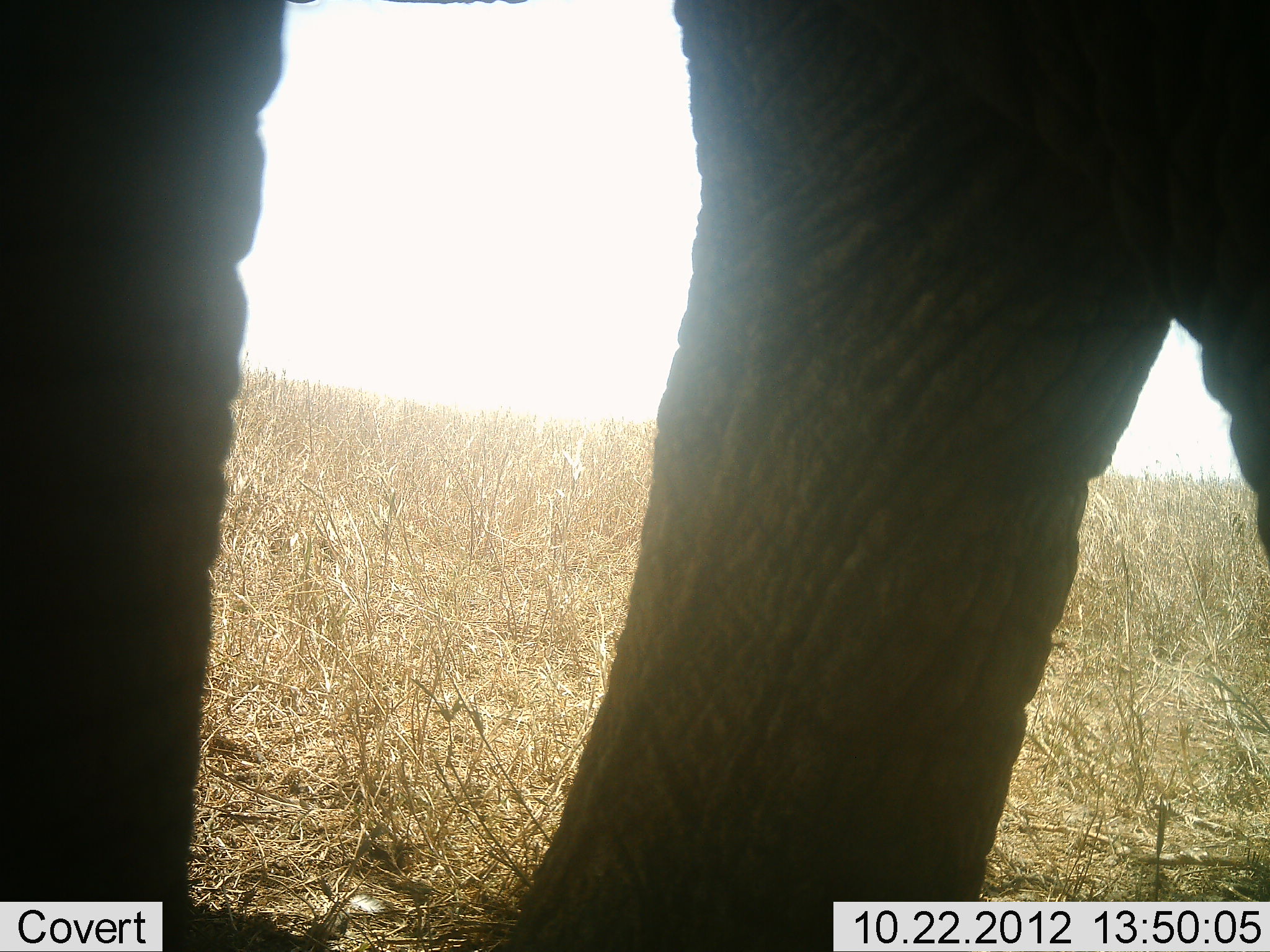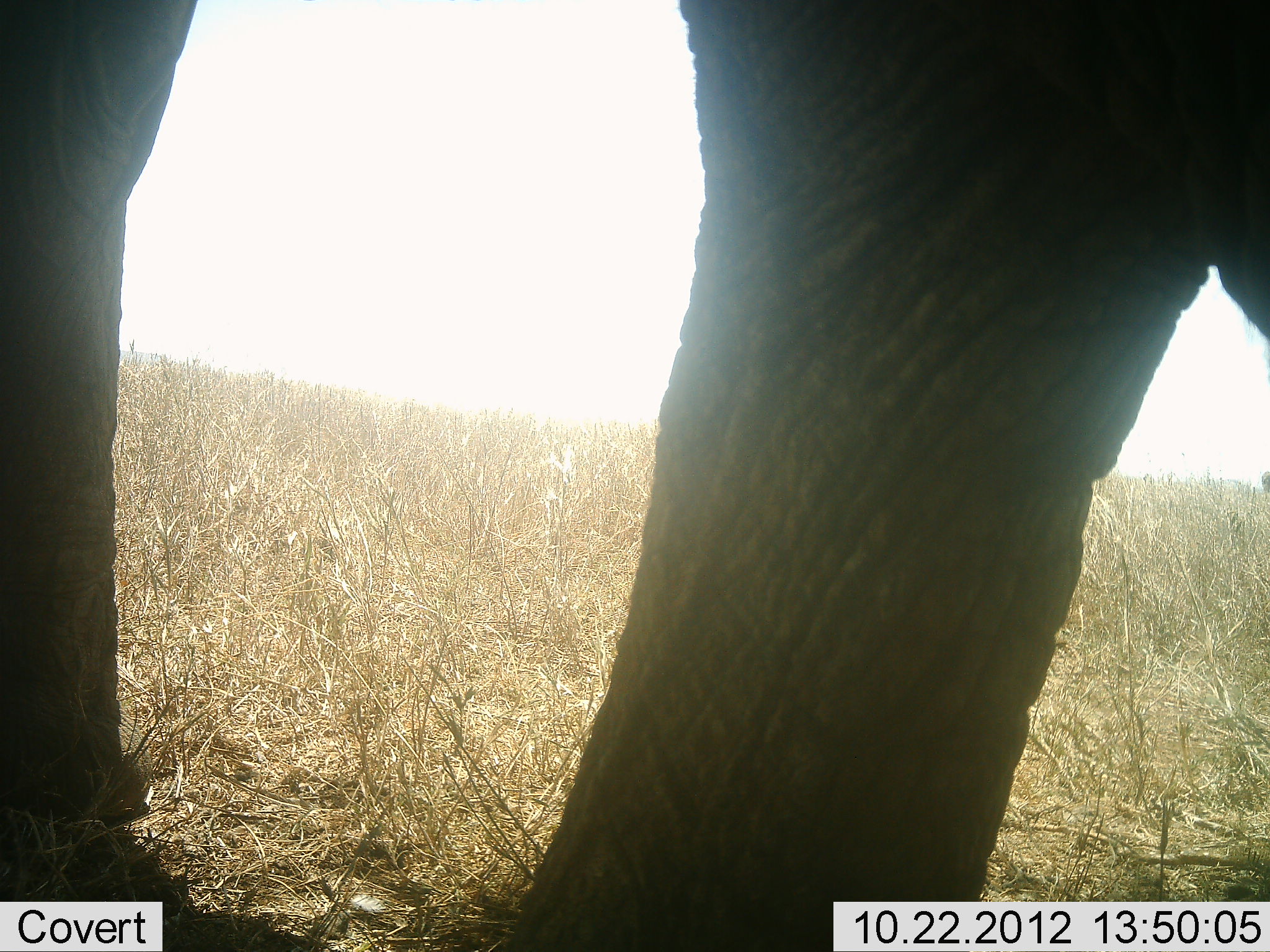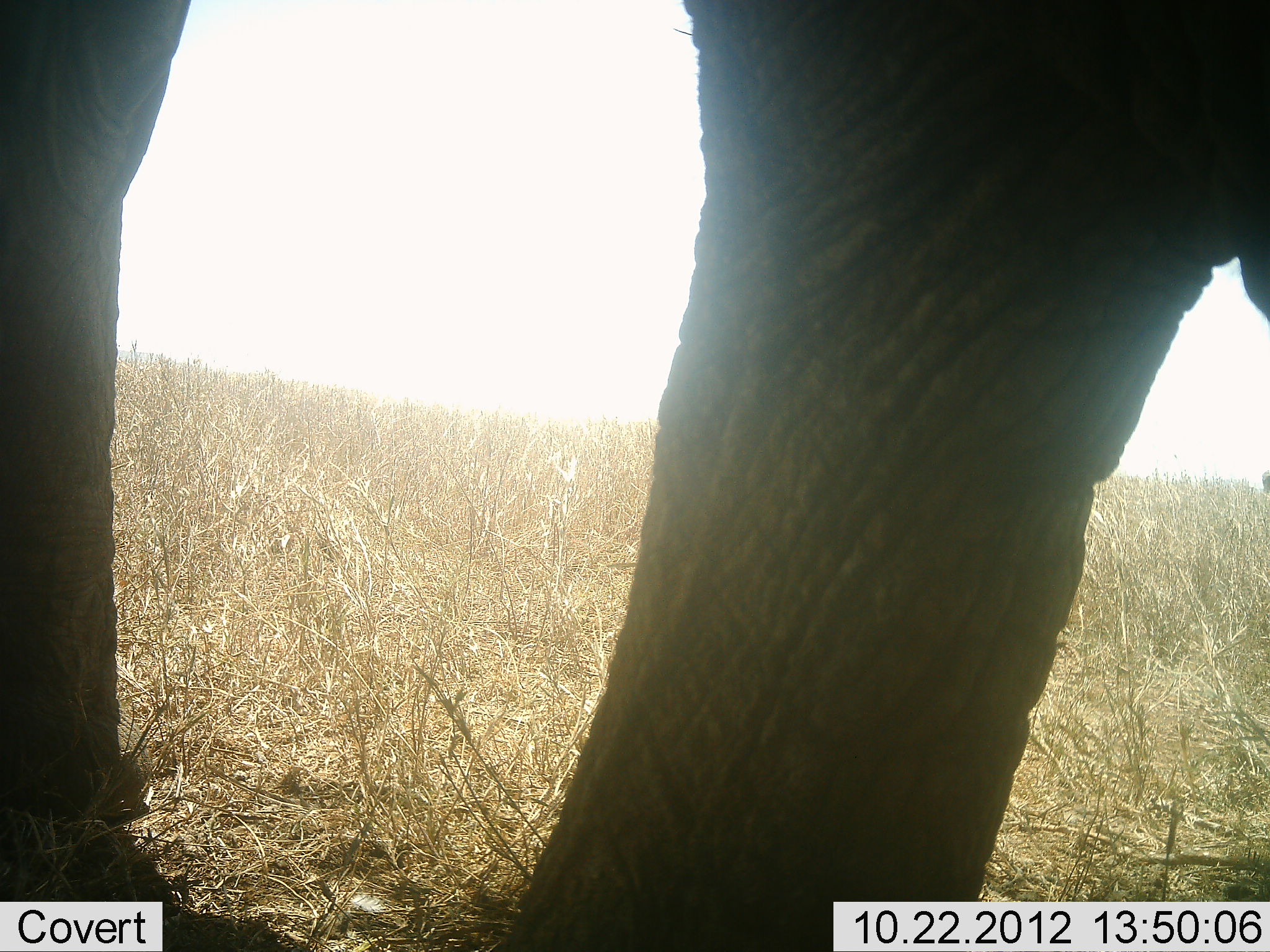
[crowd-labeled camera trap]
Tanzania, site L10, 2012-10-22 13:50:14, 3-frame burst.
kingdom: Animalia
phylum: Chordata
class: Mammalia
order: Proboscidea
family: Elephantidae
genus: Loxodonta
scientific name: Loxodonta africana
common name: african bush elephant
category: elephant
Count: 1.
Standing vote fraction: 90%.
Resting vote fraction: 0%.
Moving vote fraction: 0%.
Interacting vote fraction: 0%.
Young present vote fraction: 0%.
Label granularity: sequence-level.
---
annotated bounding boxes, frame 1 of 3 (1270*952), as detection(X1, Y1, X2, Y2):
animal: detection(0, 1, 1269, 951)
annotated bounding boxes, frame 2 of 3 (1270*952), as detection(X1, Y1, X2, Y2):
animal: detection(497, 0, 1270, 952); detection(1, 2, 200, 808)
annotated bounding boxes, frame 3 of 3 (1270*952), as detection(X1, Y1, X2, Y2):
animal: detection(497, 0, 1270, 952); detection(1, 0, 194, 815)